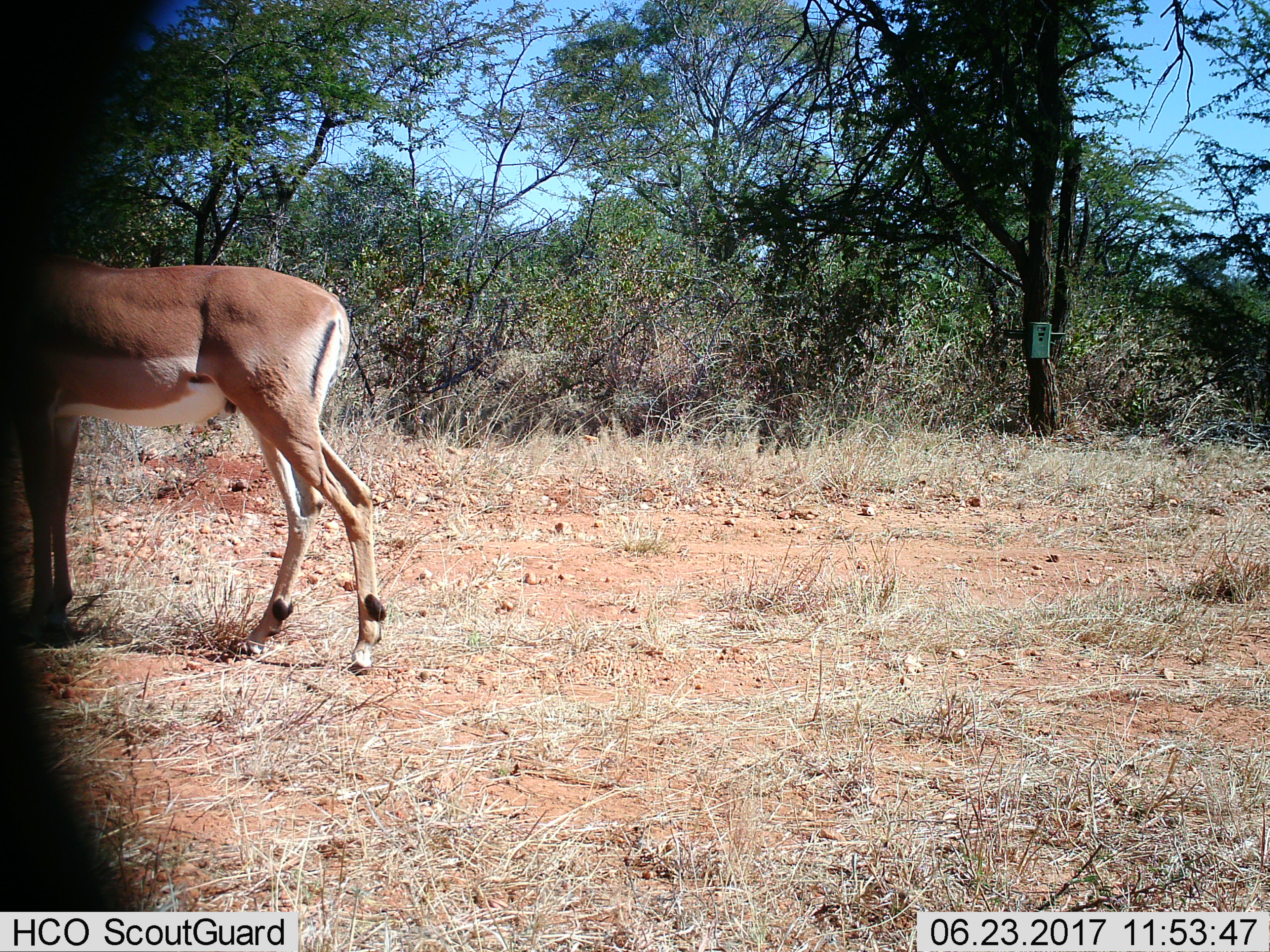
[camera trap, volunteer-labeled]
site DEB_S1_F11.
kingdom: Animalia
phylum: Chordata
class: Mammalia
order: Artiodactyla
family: Bovidae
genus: Aepyceros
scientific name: Aepyceros melampus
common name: impala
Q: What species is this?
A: Impala (Aepyceros melampus).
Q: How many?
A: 1.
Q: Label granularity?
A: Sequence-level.